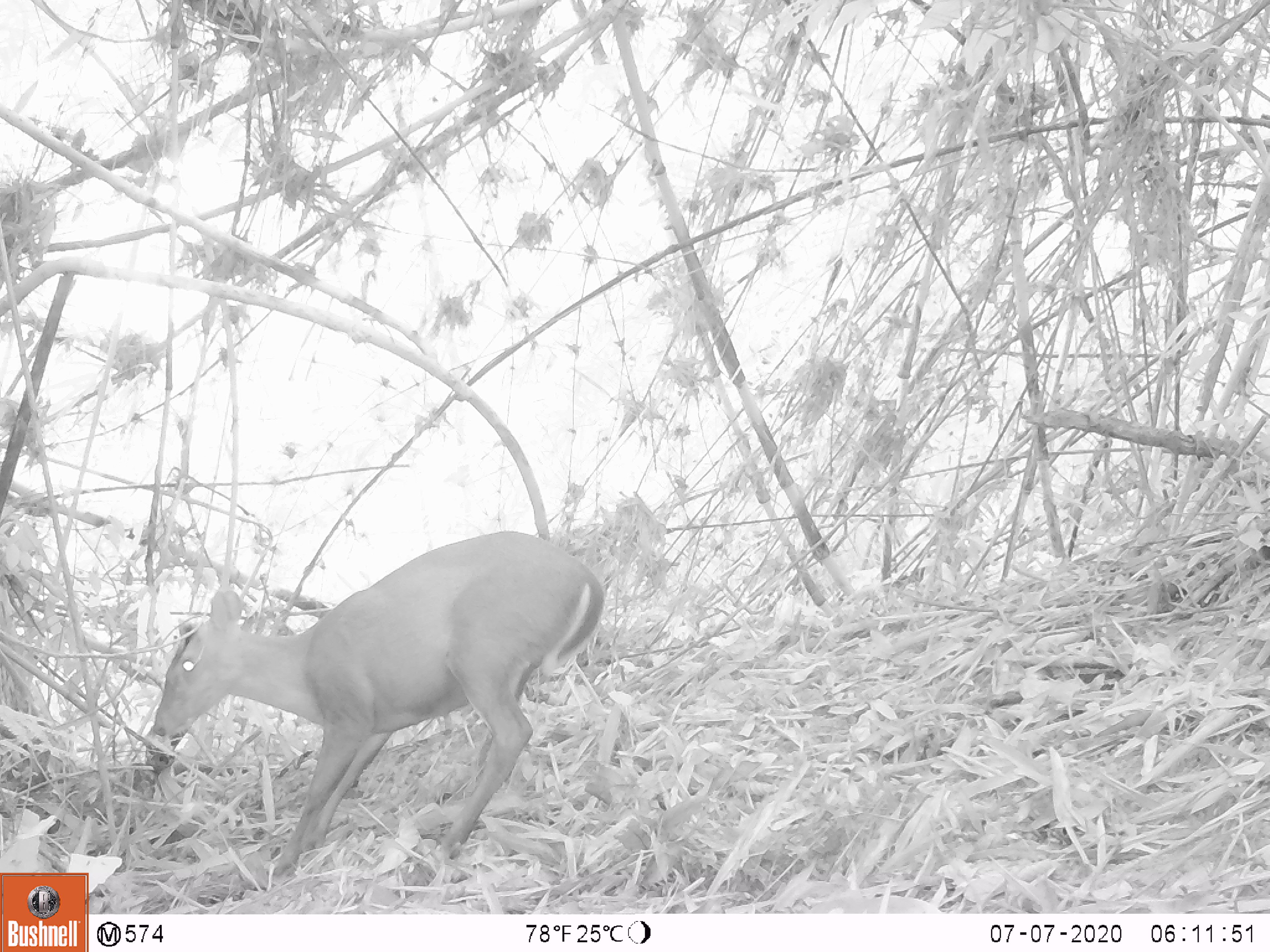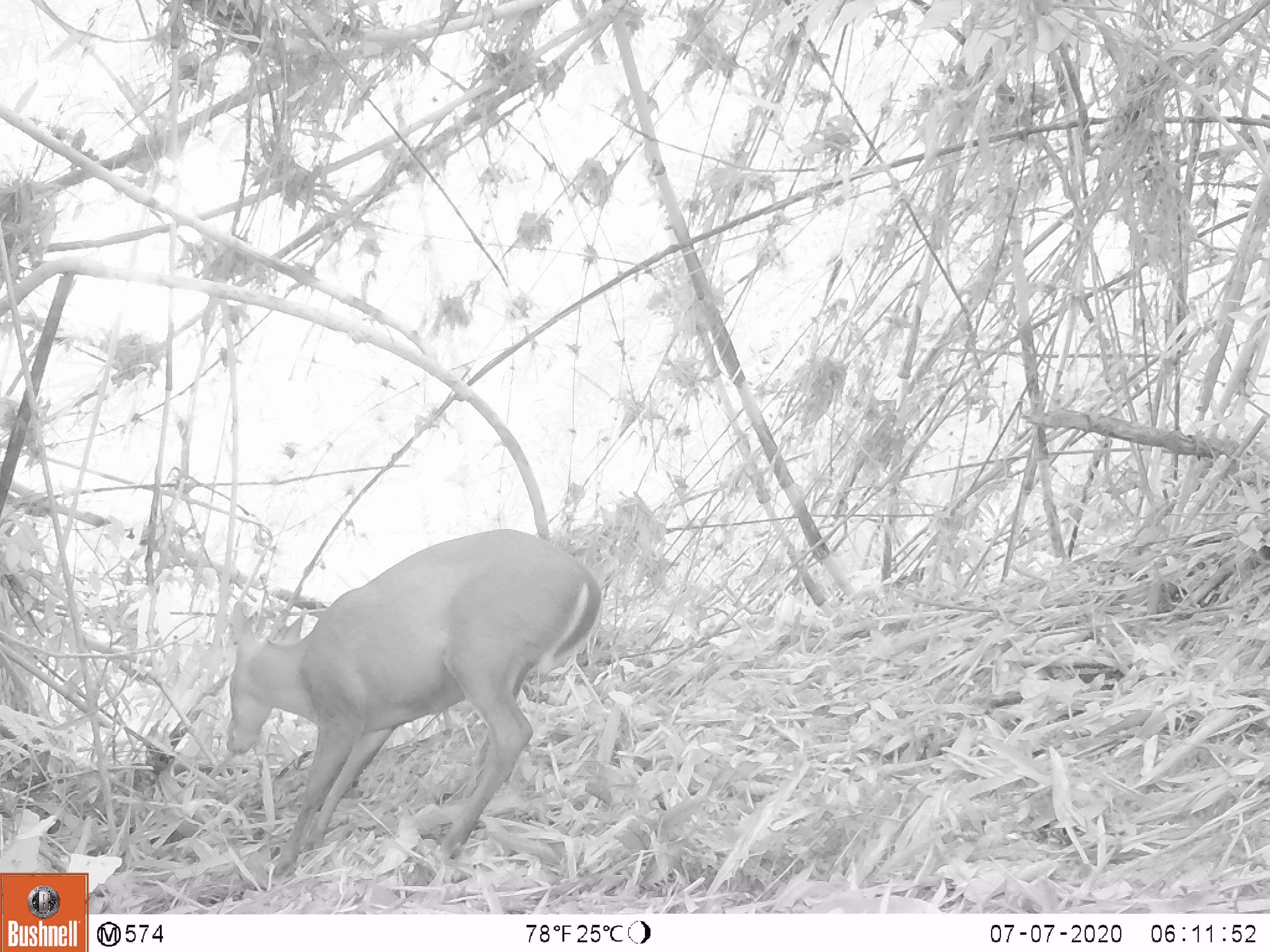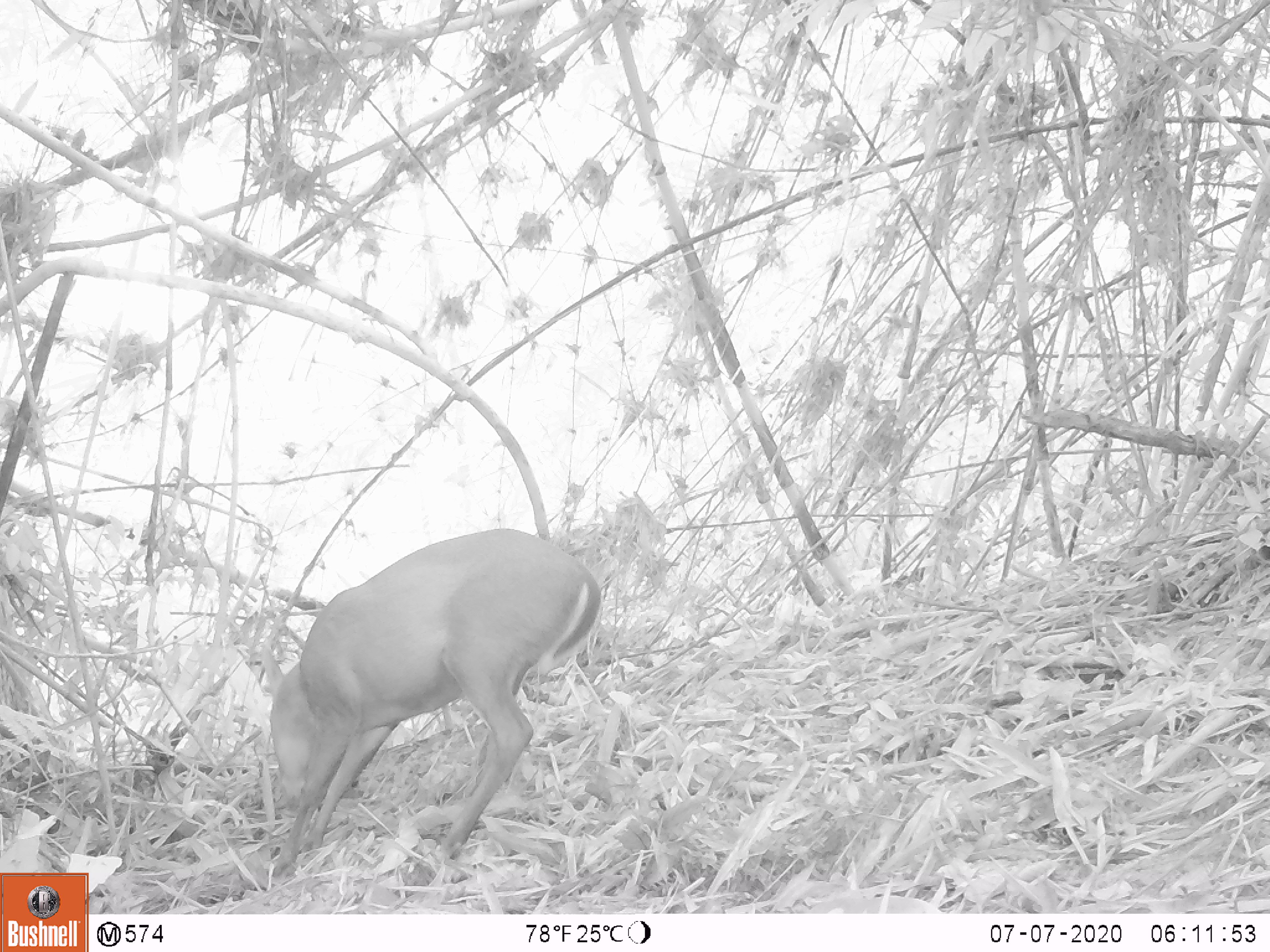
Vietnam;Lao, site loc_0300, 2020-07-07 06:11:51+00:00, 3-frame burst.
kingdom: Animalia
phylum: Chordata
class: Mammalia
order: Artiodactyla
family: Cervidae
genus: Muntiacus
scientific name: Muntiacus rooseveltorum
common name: roosevelt's muntjac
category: roosevelts muntjac group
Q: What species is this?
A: Roosevelts muntjac group (roosevelt's muntjac) (Muntiacus rooseveltorum).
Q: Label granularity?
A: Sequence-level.